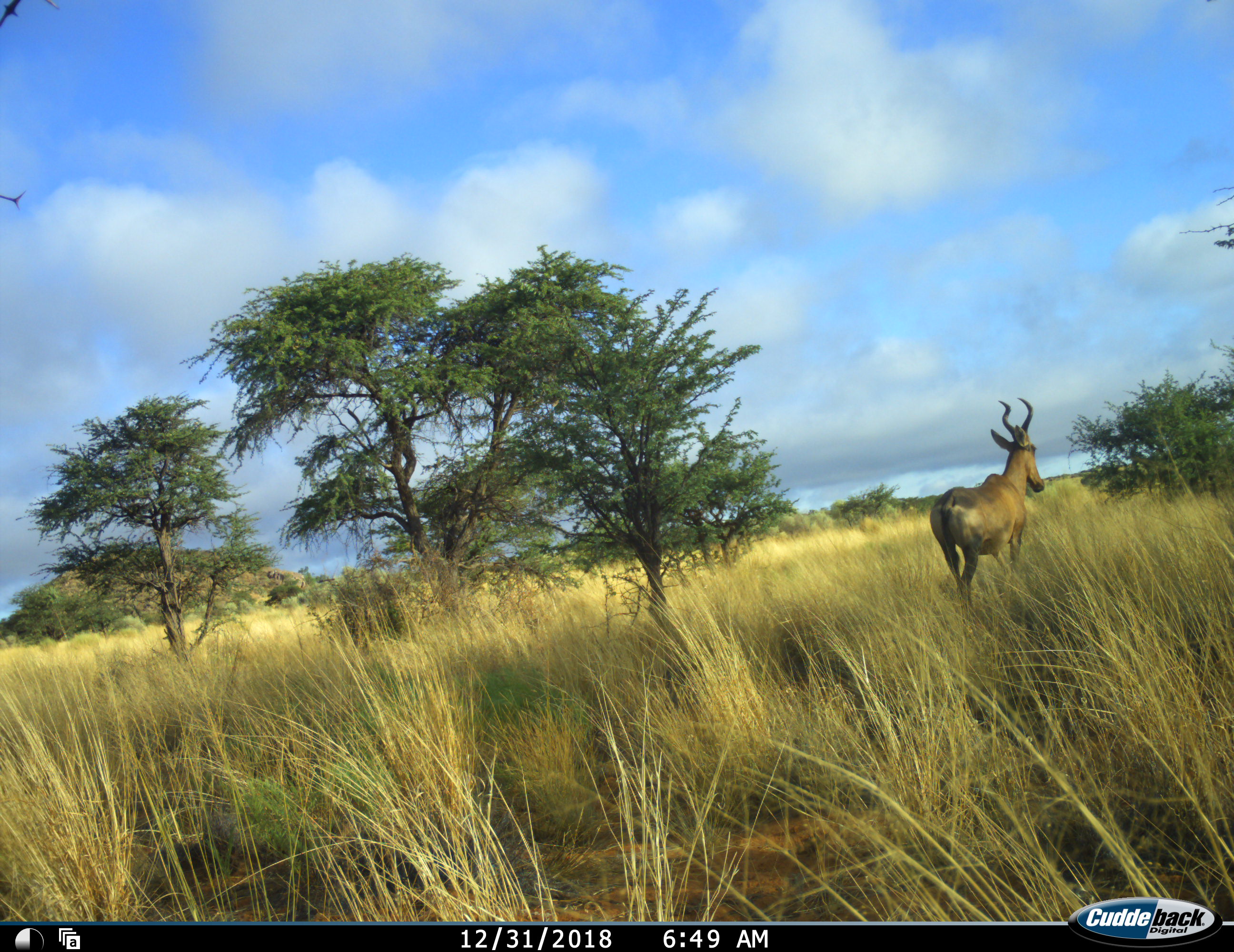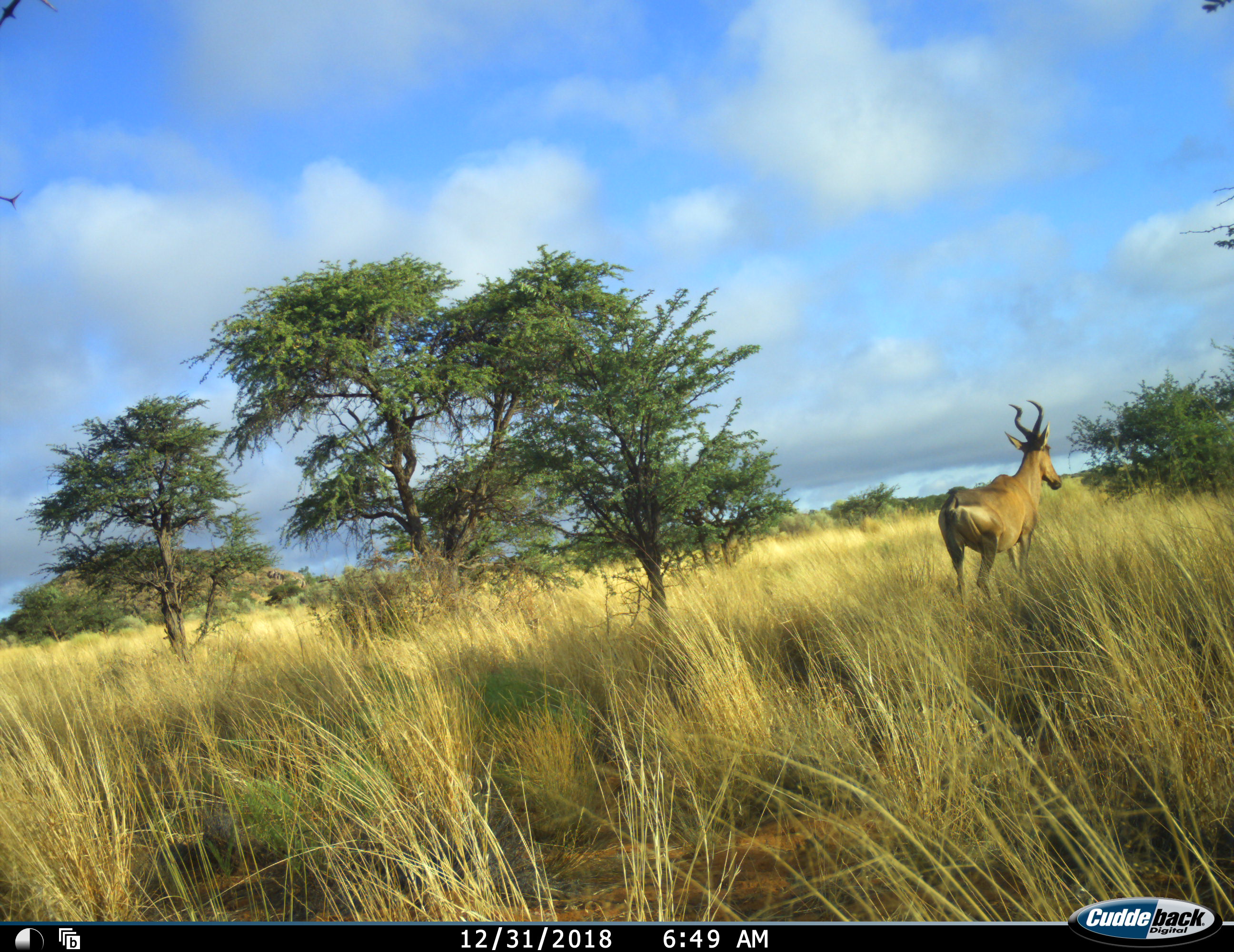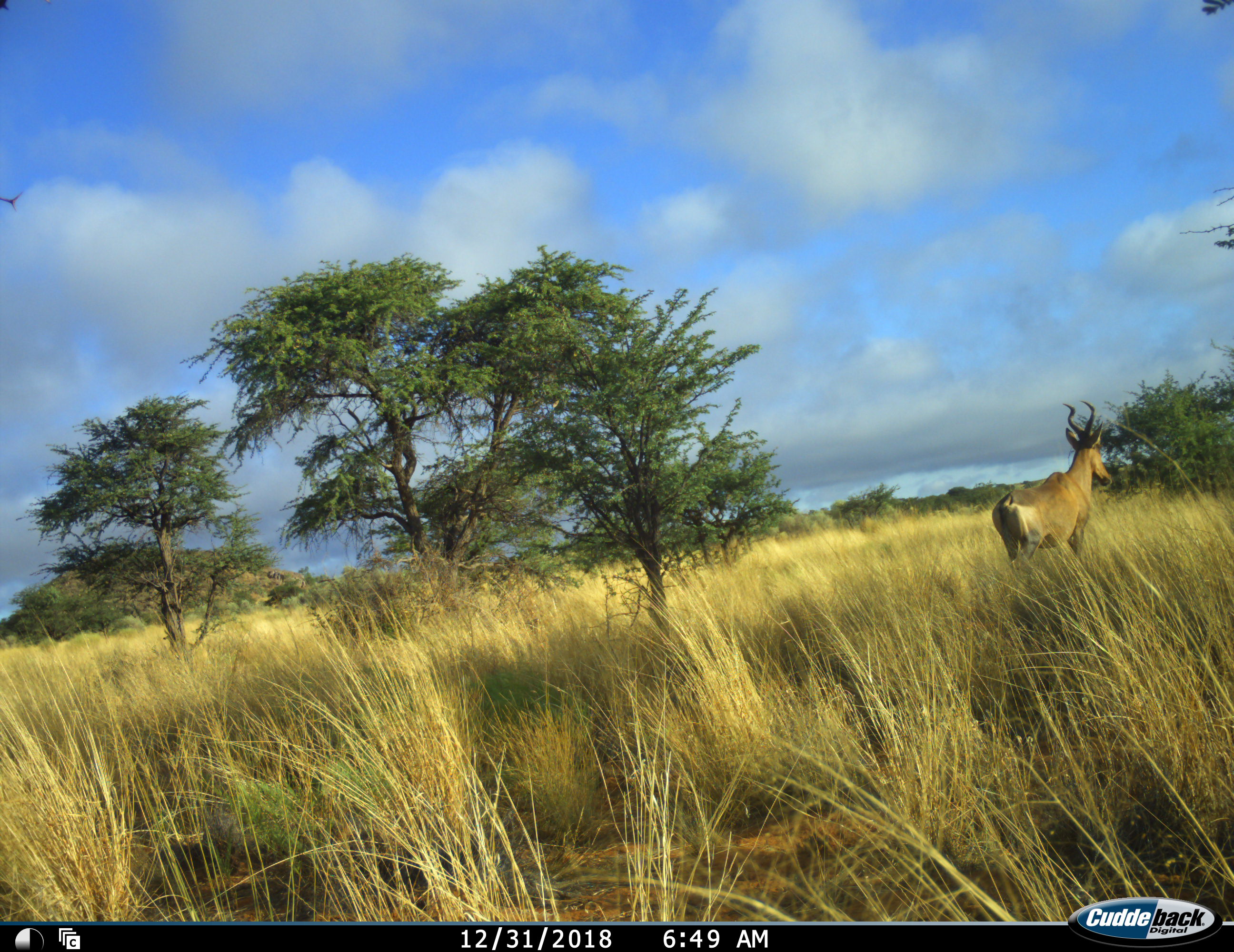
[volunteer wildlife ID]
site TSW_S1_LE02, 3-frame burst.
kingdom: Animalia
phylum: Chordata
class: Mammalia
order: Artiodactyla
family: Bovidae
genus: Alcelaphus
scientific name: Alcelaphus buselaphus caama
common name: red hartebeest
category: hartebeestred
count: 1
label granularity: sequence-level